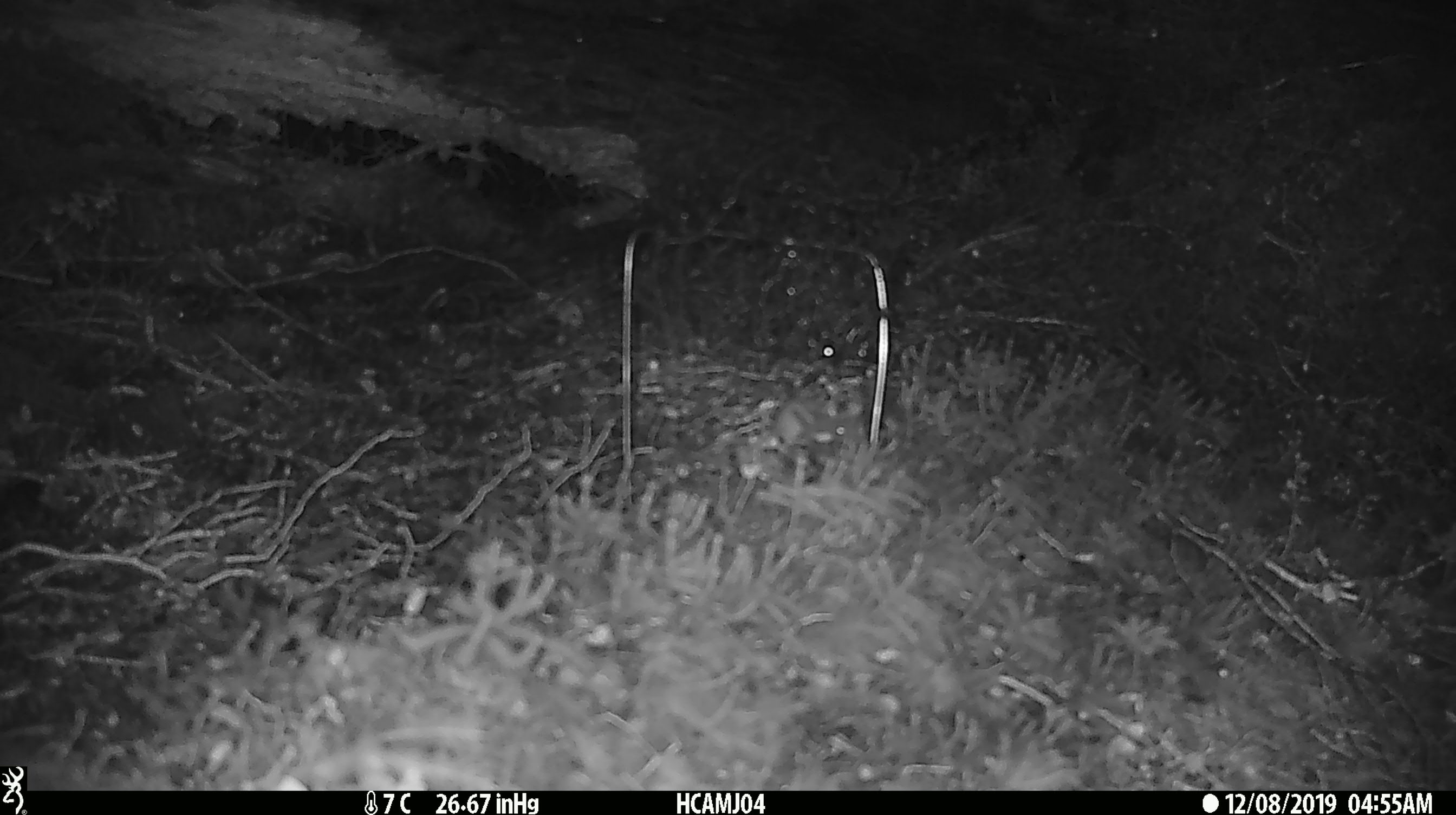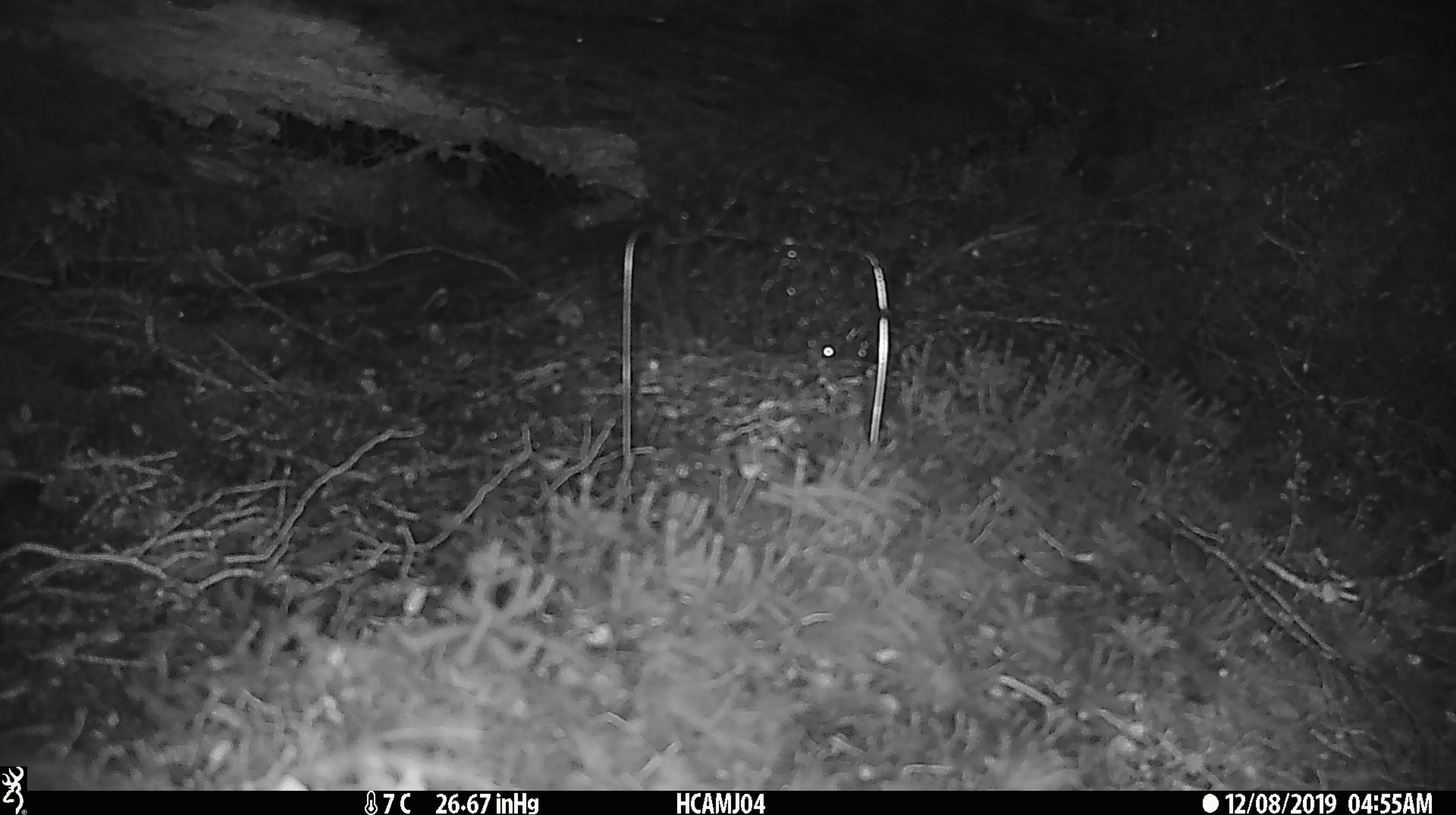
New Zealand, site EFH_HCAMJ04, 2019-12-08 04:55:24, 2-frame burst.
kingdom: Animalia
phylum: Chordata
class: Mammalia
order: Rodentia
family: Muridae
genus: Mus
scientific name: Mus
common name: mouse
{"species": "mouse (Mus)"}